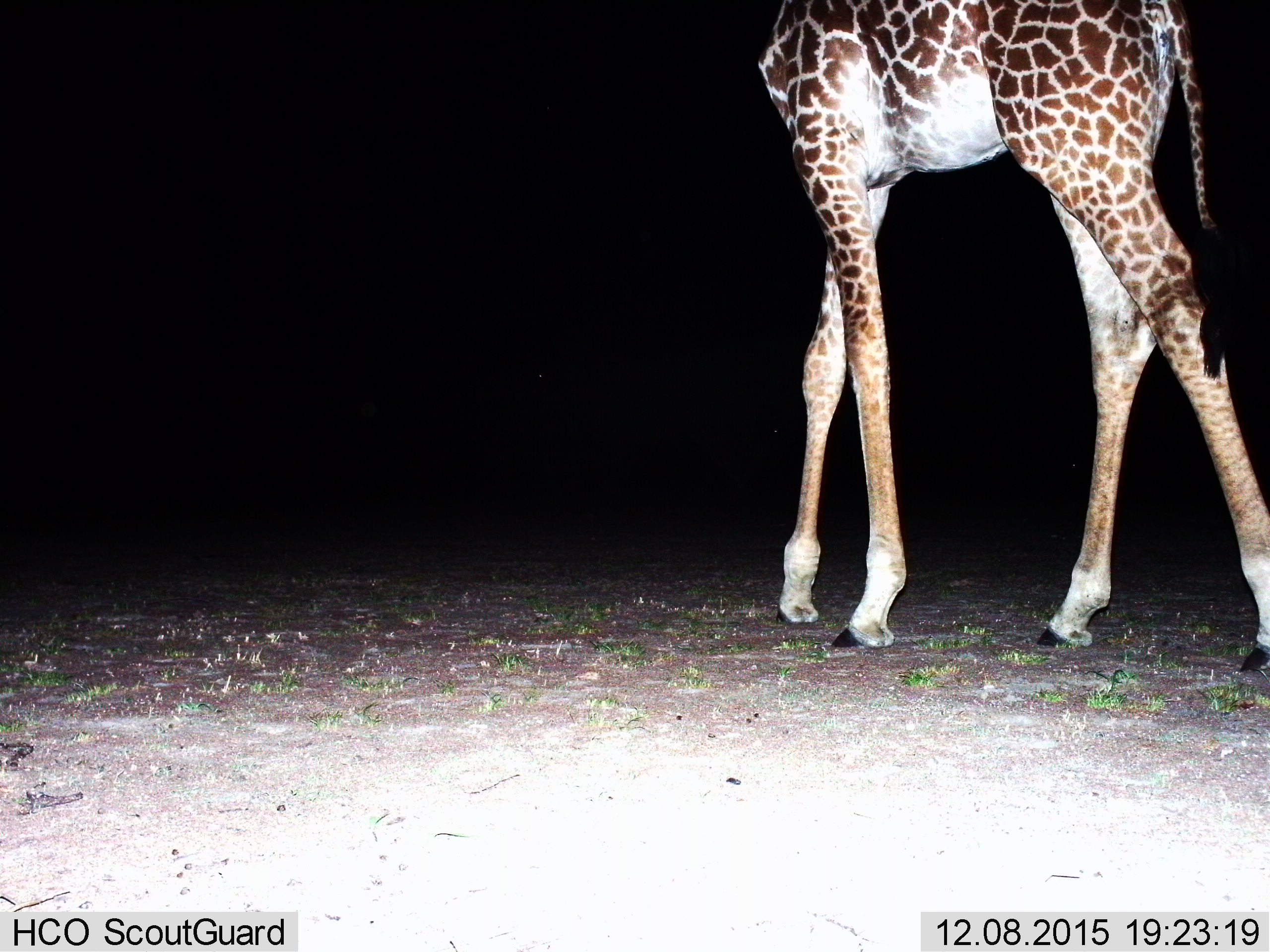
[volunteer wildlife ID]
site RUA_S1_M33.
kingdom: Animalia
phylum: Chordata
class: Mammalia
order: Artiodactyla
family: Giraffidae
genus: Giraffa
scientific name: Giraffa camelopardalis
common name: giraffe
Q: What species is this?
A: Giraffe (Giraffa camelopardalis).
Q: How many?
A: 1.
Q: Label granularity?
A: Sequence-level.